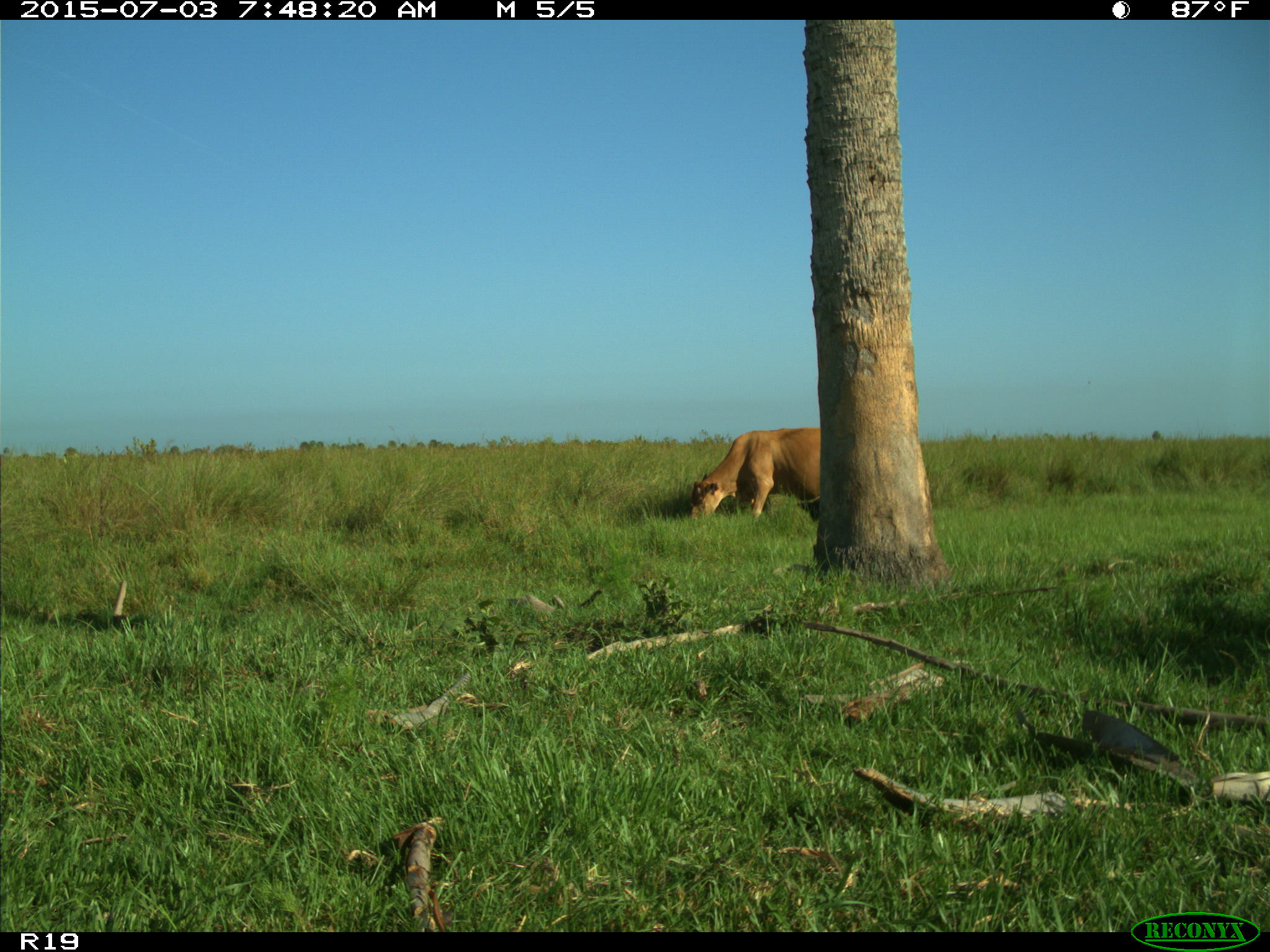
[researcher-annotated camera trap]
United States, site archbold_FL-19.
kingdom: Animalia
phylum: Chordata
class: Mammalia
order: Artiodactyla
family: Bovidae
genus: Bos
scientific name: Bos taurus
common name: domestic cow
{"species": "Bos taurus (domestic cow)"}